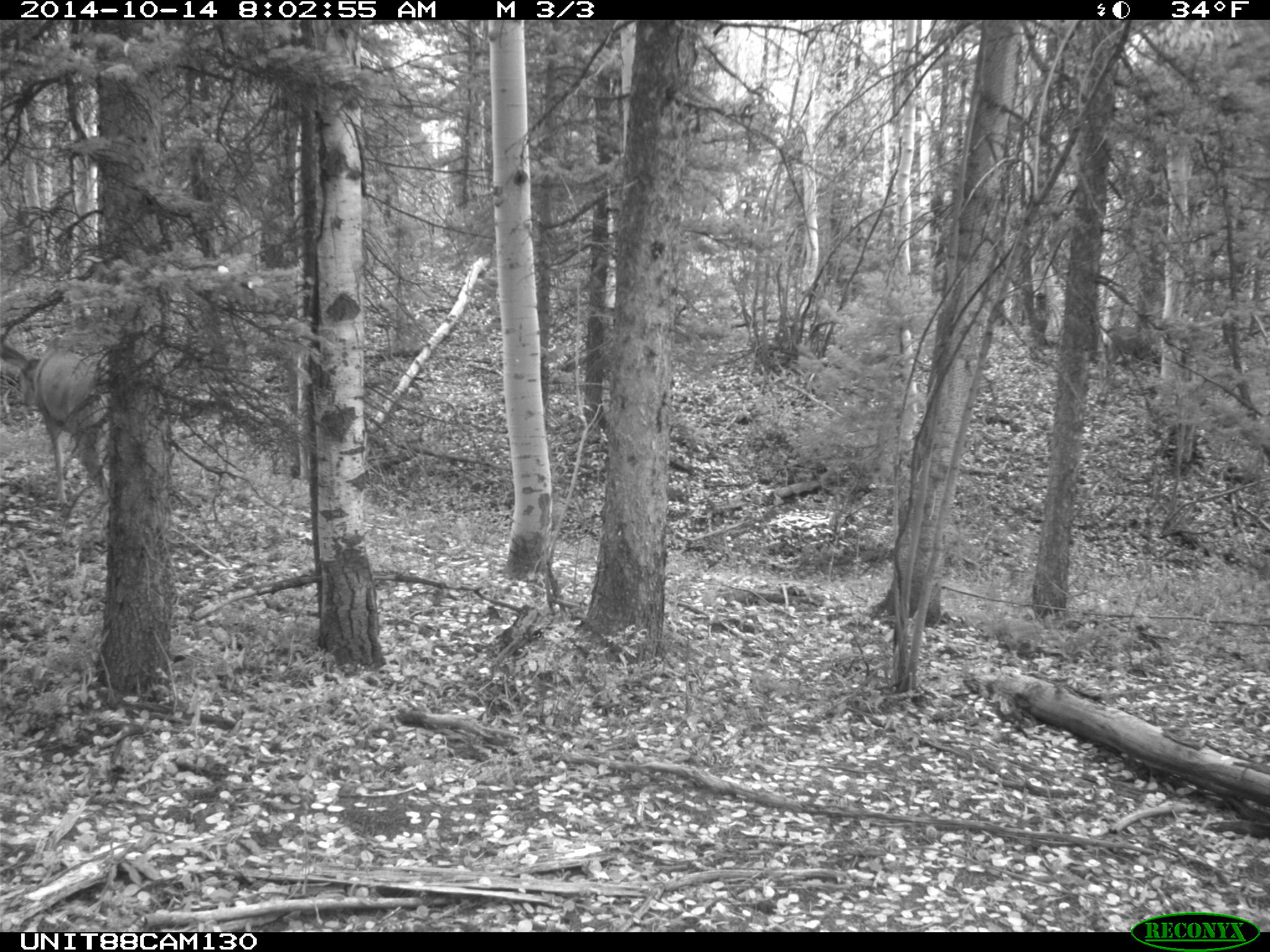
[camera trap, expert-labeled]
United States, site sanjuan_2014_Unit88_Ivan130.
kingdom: Animalia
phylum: Chordata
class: Mammalia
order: Artiodactyla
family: Cervidae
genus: Odocoileus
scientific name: Odocoileus hemionus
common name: mule deer